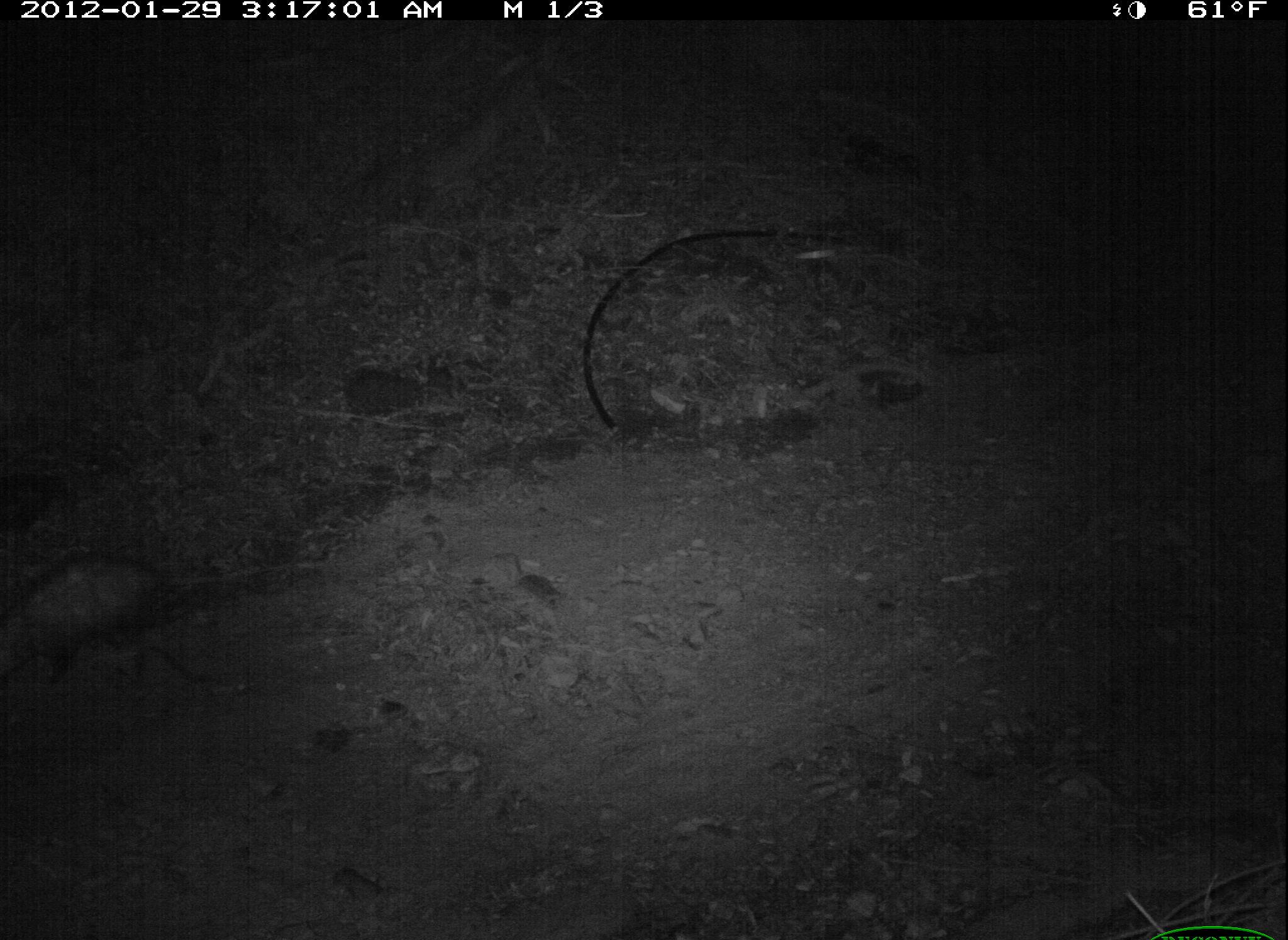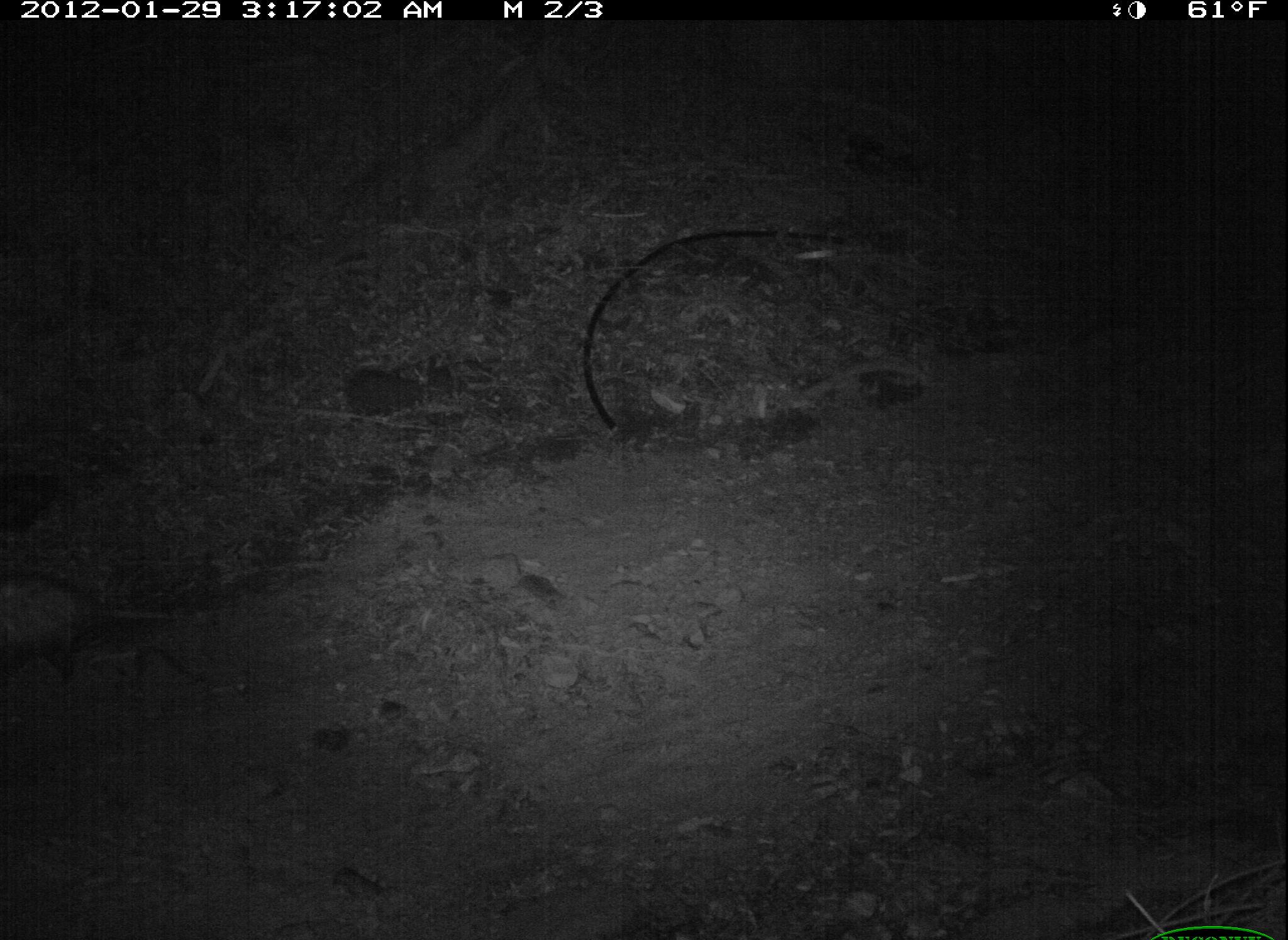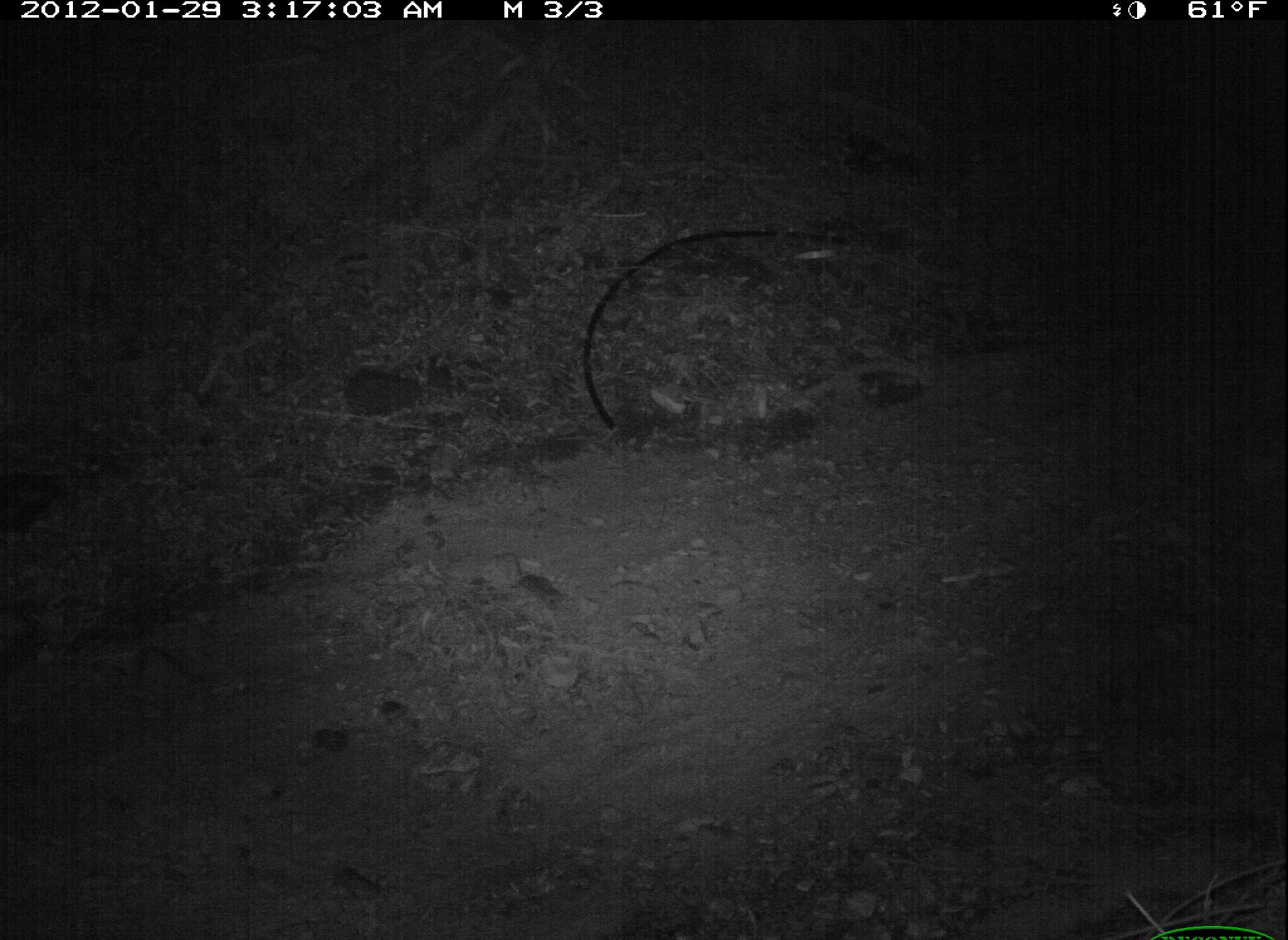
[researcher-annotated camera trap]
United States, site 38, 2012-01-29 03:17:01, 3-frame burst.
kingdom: Animalia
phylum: Chordata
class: Mammalia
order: Didelphimorphia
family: Didelphidae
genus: Didelphis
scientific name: Didelphis virginiana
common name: virginia opossum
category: opossum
Opossum (virginia opossum) (Didelphis virginiana).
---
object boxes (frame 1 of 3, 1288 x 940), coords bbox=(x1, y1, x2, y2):
opossum: bbox=(8, 507, 272, 685)